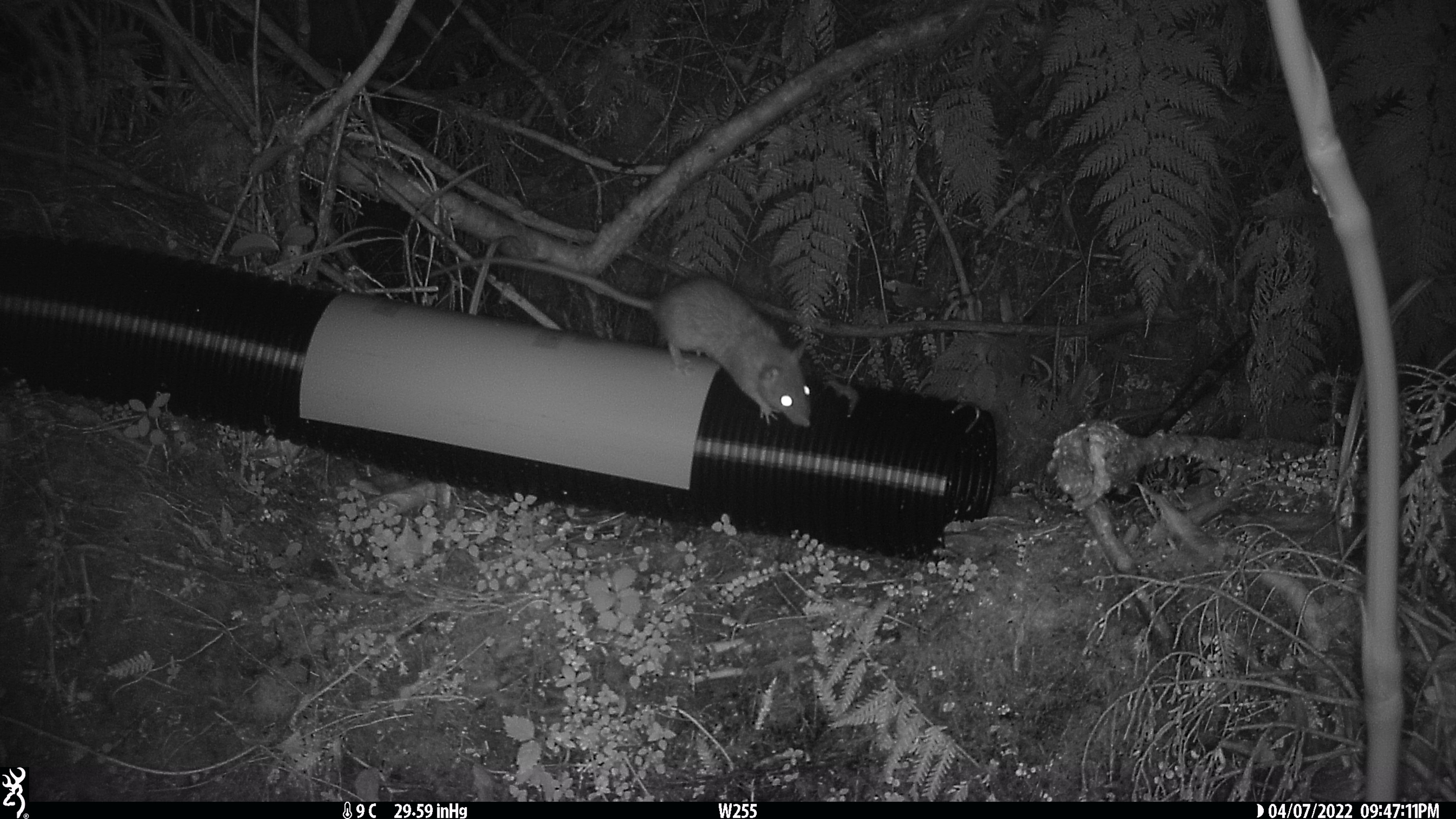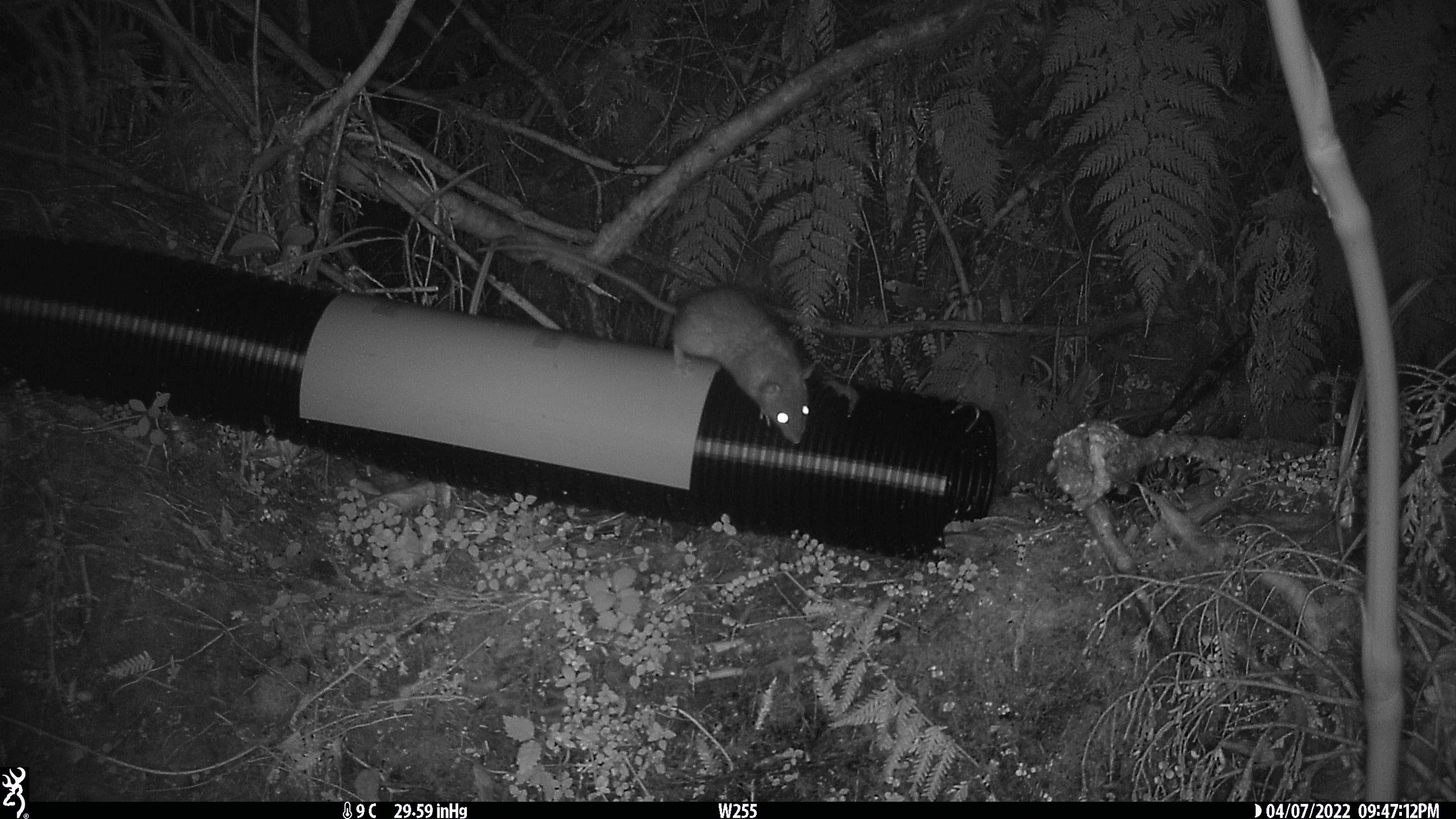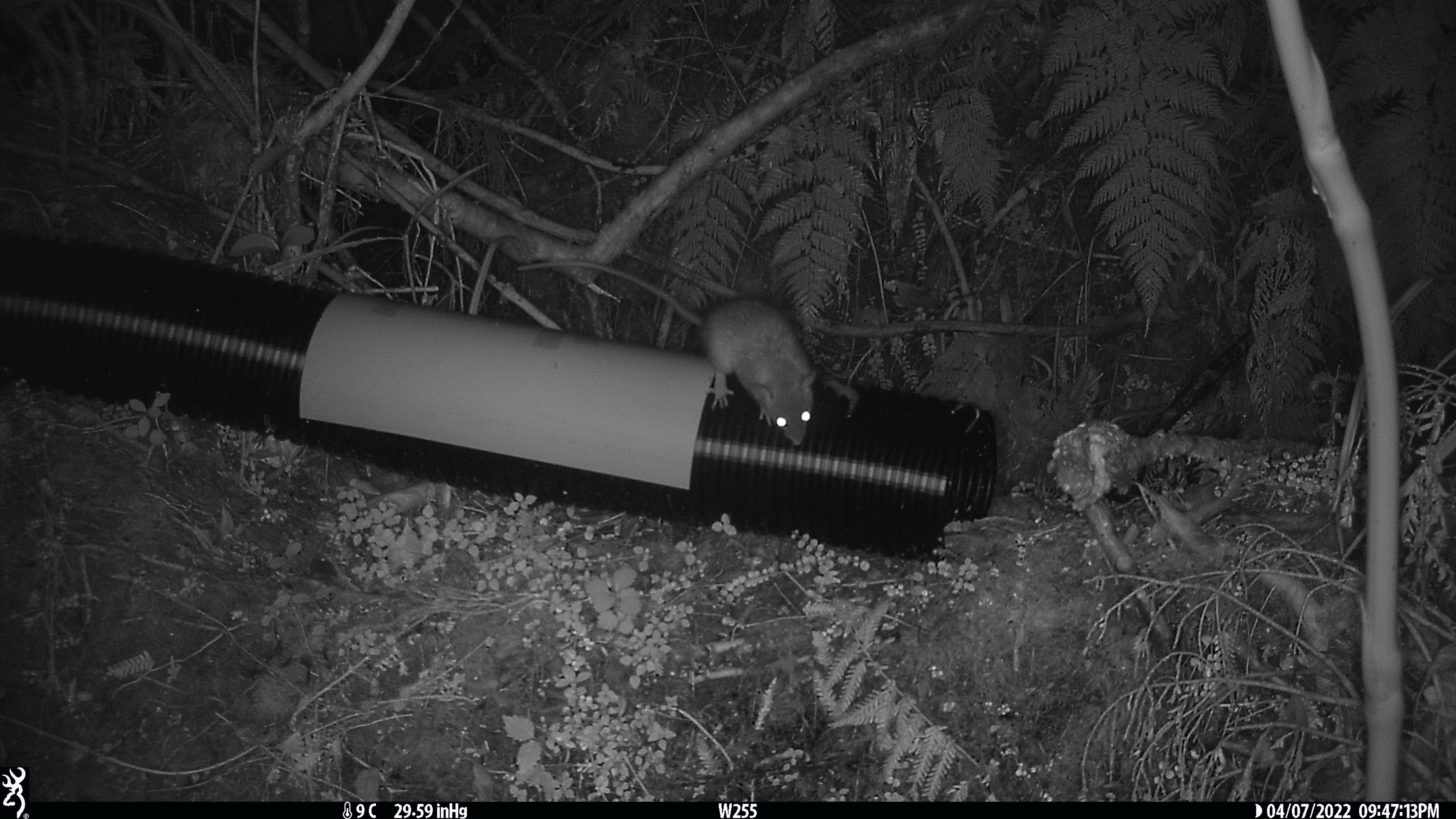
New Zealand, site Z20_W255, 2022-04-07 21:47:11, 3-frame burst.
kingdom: Animalia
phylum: Chordata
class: Mammalia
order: Rodentia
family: Muridae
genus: Rattus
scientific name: Rattus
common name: rat